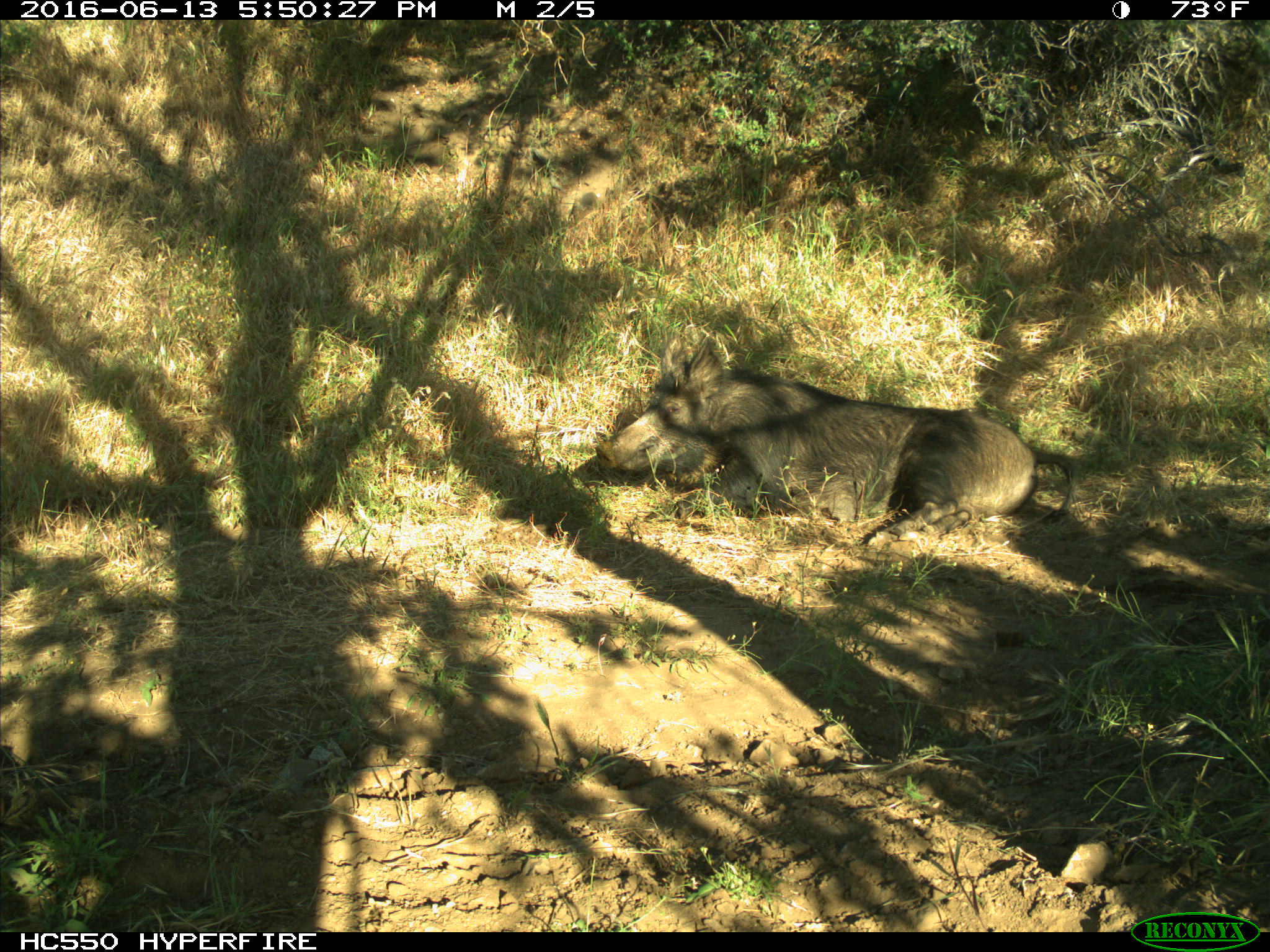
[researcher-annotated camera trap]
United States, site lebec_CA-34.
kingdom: Animalia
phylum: Chordata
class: Mammalia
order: Artiodactyla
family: Suidae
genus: Sus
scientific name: Sus scrofa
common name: wild boar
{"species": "Sus scrofa (wild boar)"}